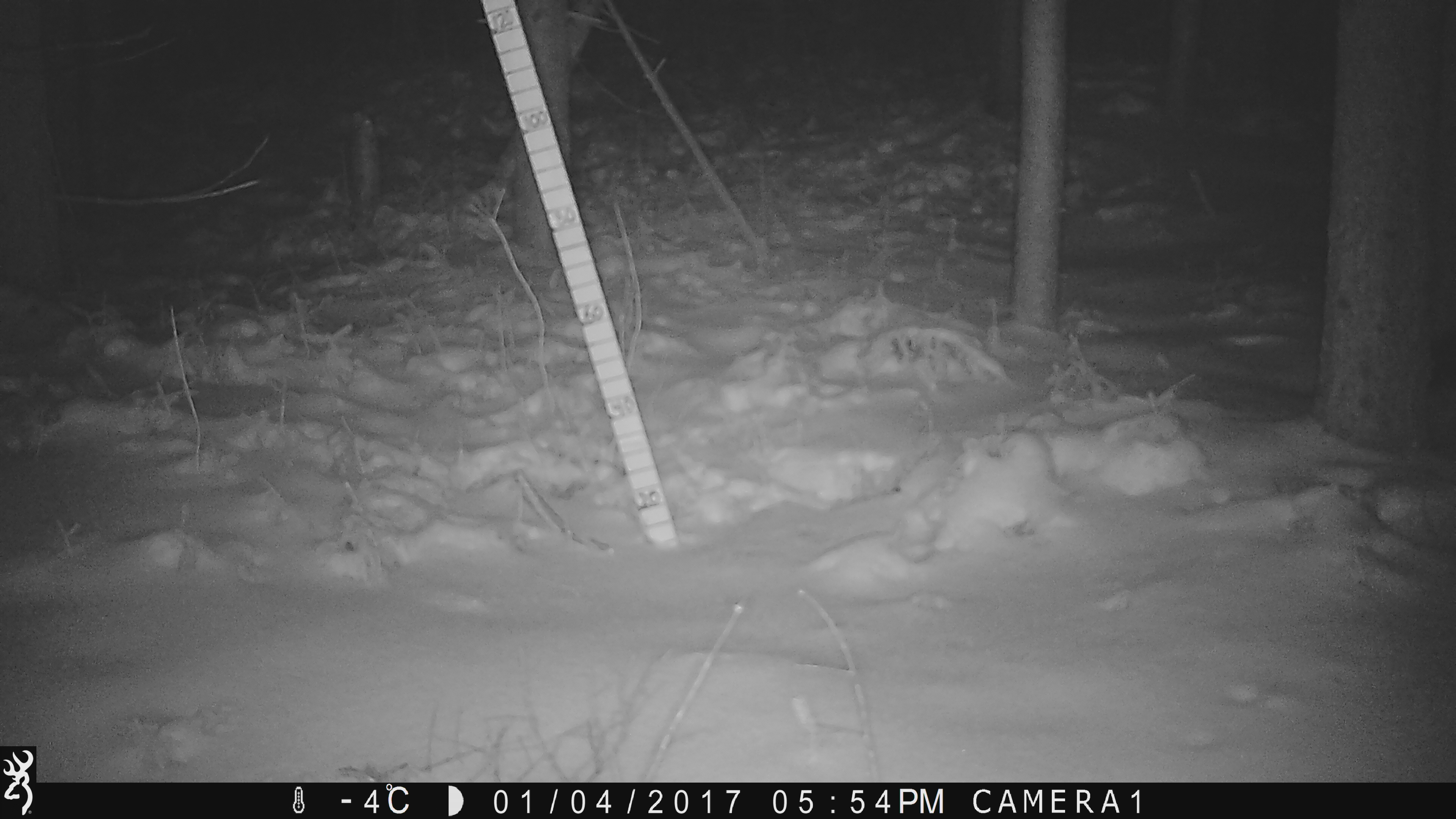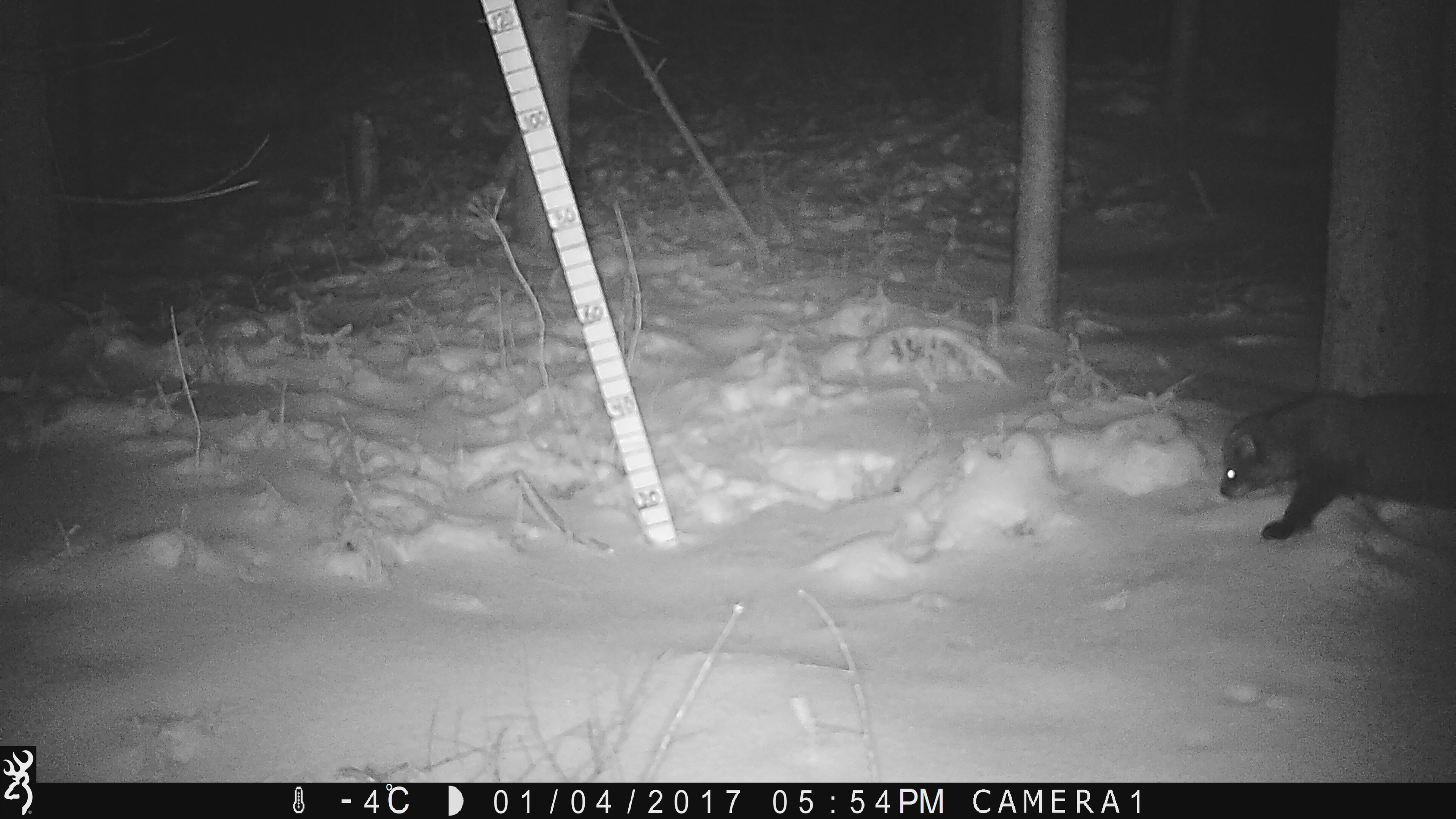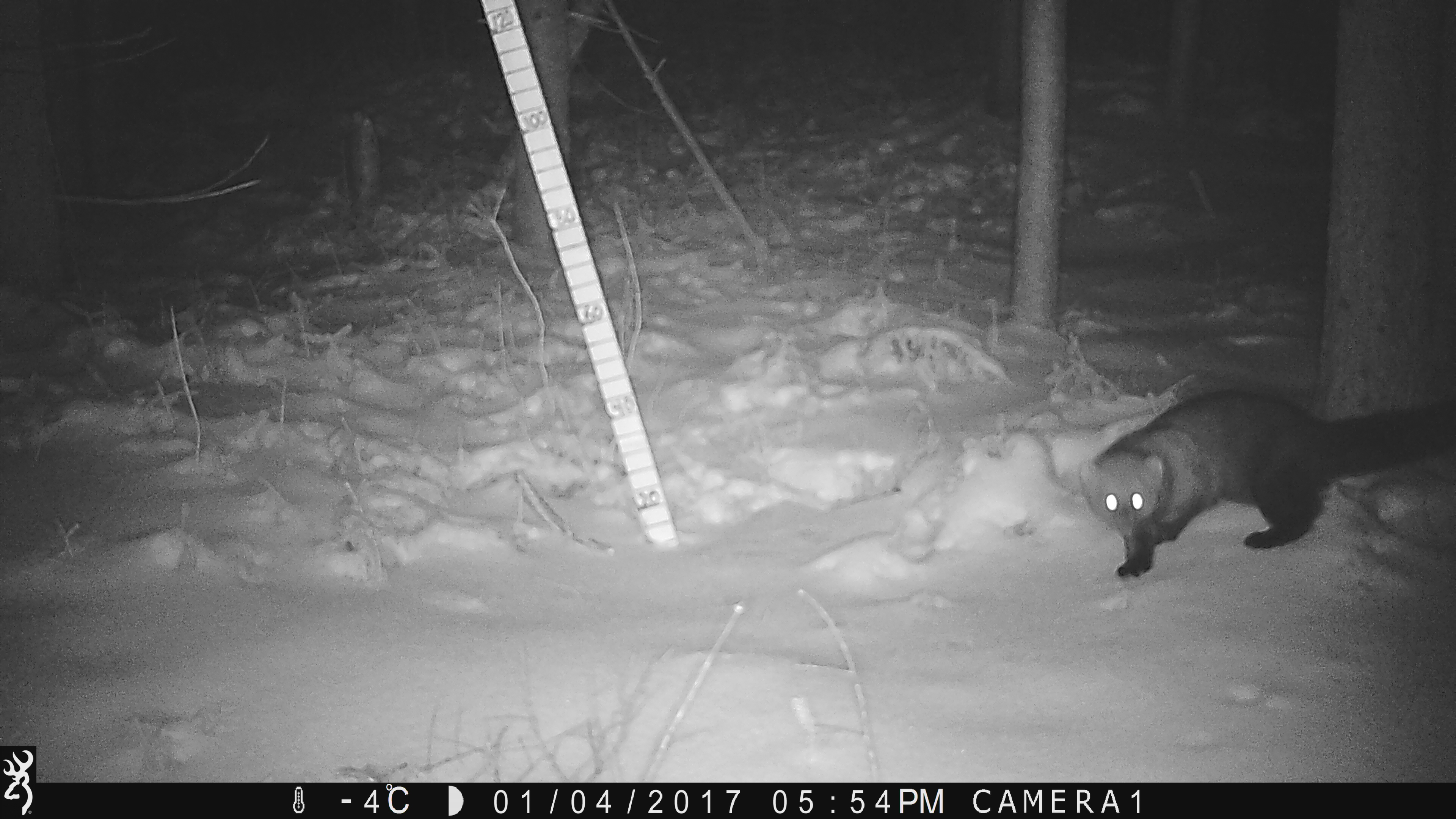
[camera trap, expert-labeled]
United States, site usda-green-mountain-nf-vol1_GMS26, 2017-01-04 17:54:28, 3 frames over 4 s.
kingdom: Animalia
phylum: Chordata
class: Mammalia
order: Carnivora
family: Mustelidae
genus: Pekania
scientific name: Pekania pennanti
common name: fisher